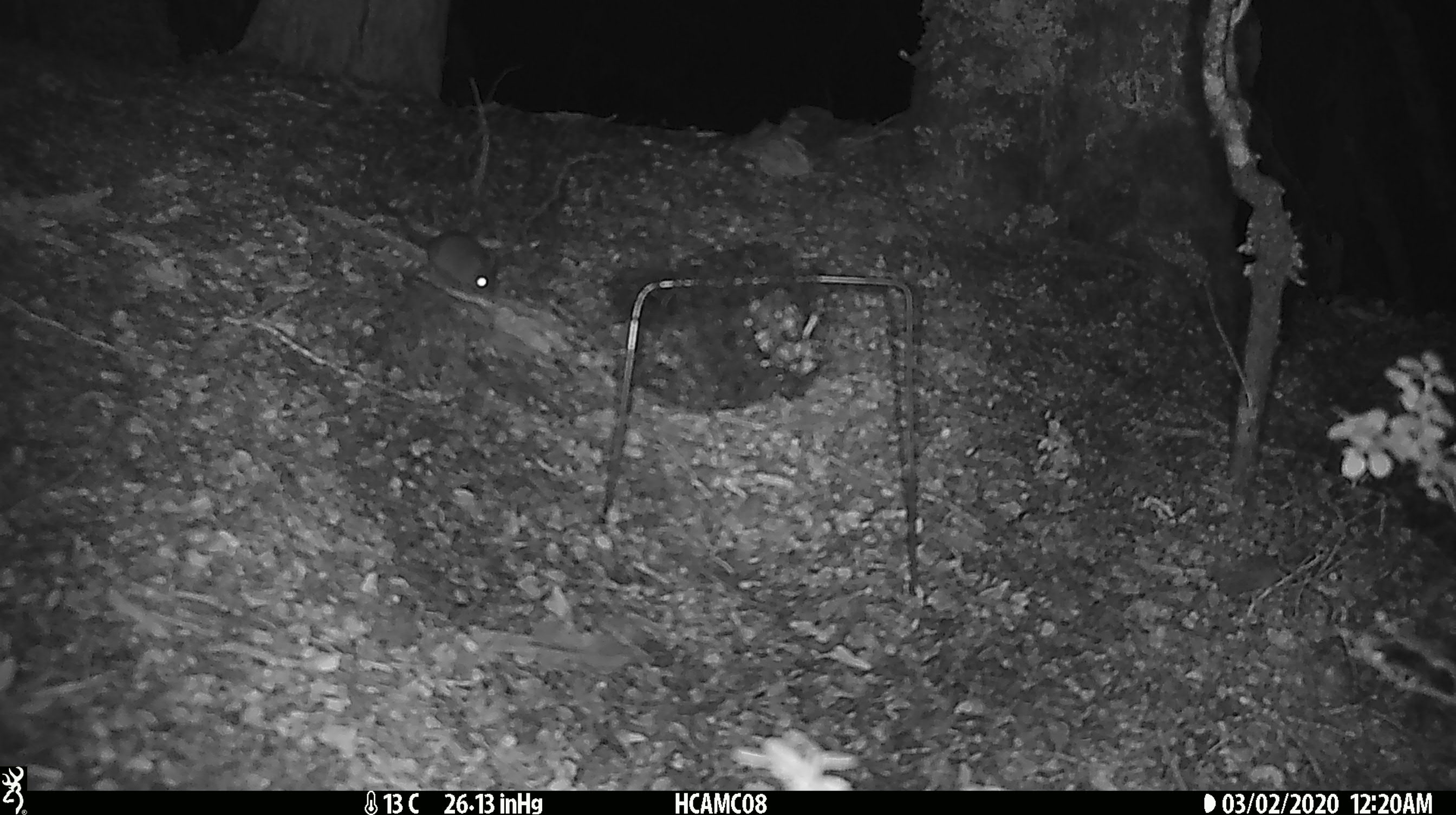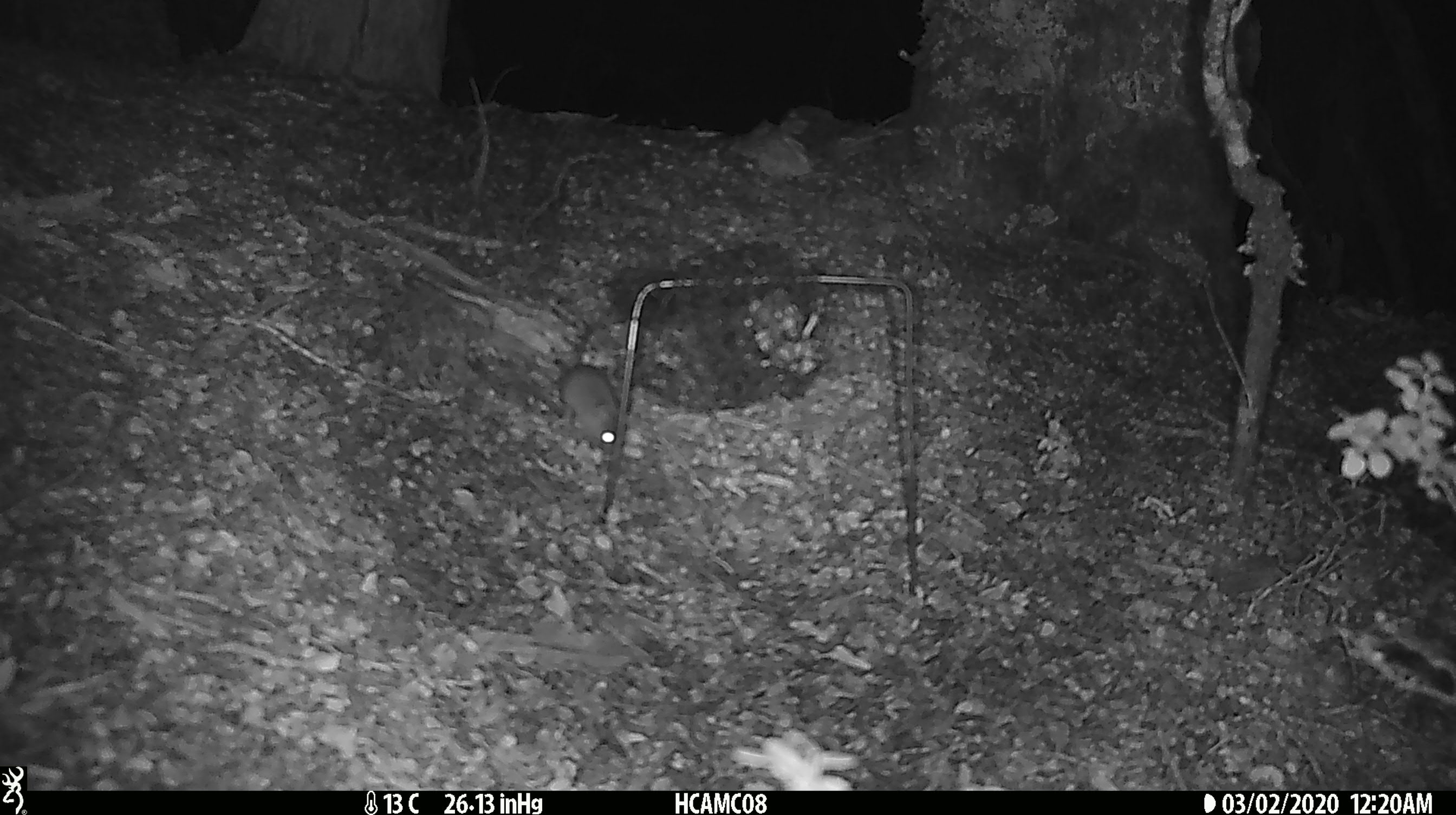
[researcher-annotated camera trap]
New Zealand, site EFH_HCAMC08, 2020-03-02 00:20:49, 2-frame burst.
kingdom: Animalia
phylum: Chordata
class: Mammalia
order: Rodentia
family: Muridae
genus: Mus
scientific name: Mus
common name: mouse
Mouse (Mus).